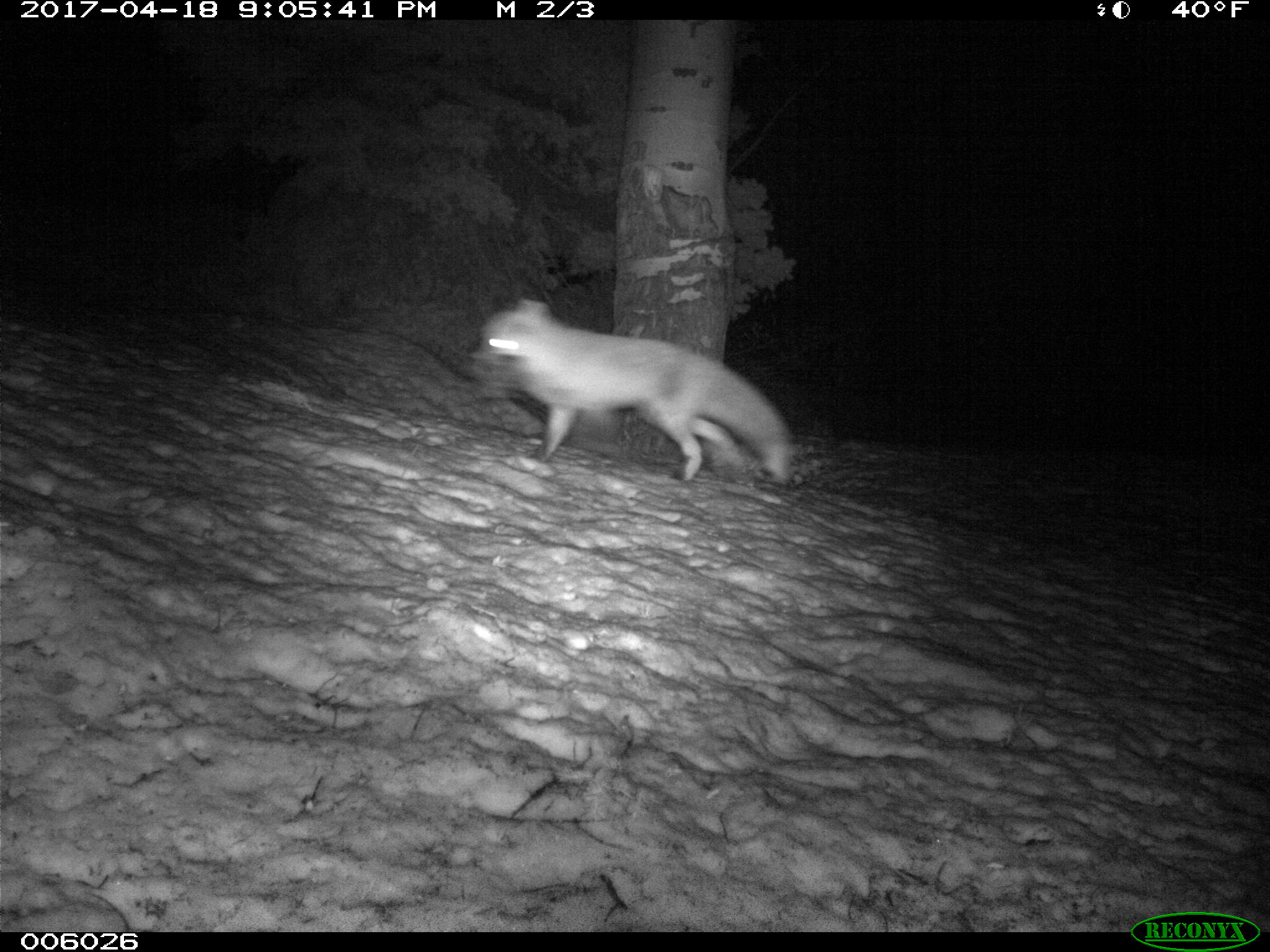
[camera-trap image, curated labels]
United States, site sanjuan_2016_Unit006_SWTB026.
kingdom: Animalia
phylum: Chordata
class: Mammalia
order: Carnivora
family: Canidae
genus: Vulpes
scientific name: Vulpes vulpes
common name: red fox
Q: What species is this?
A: Vulpes vulpes (red fox).